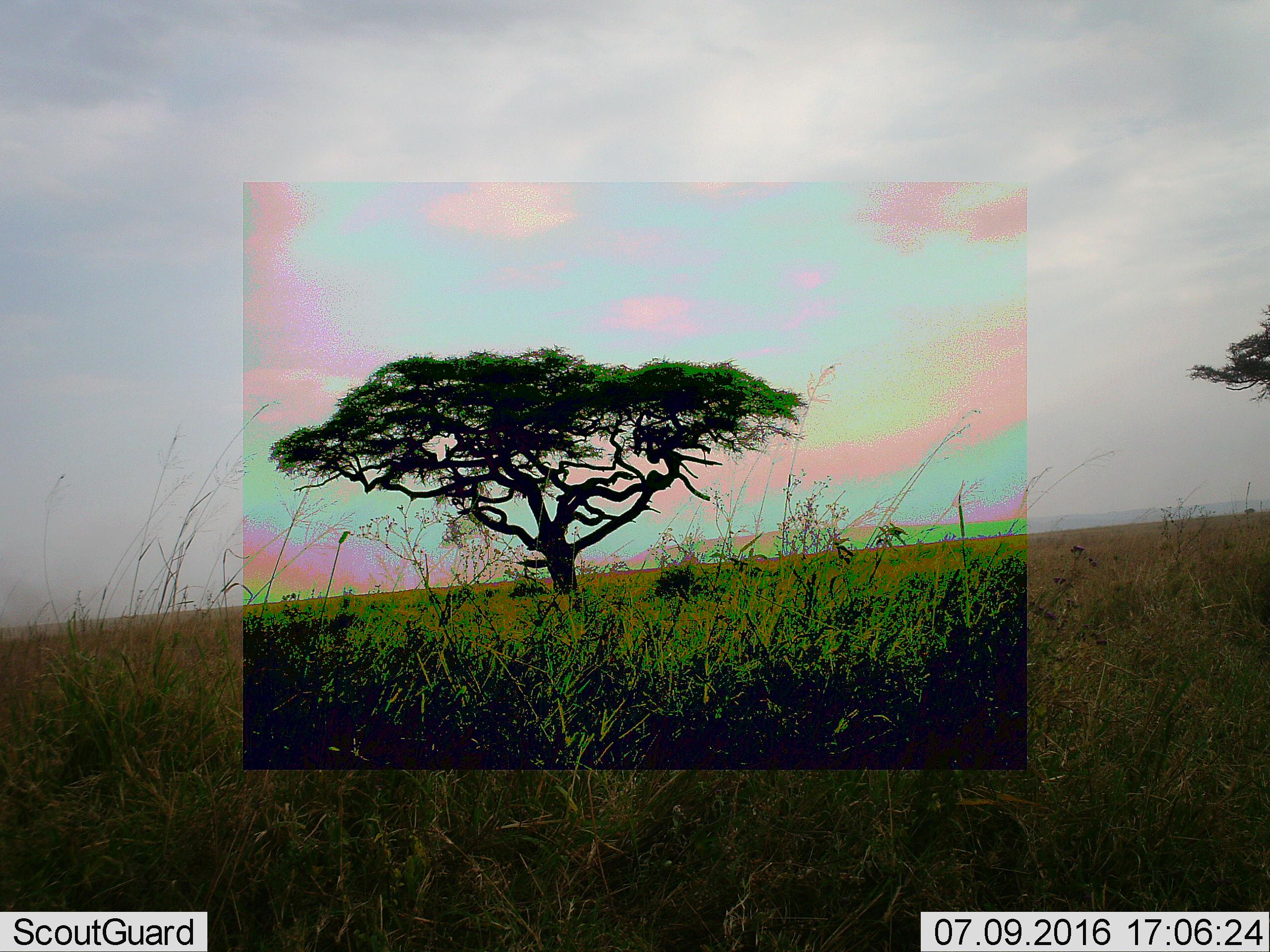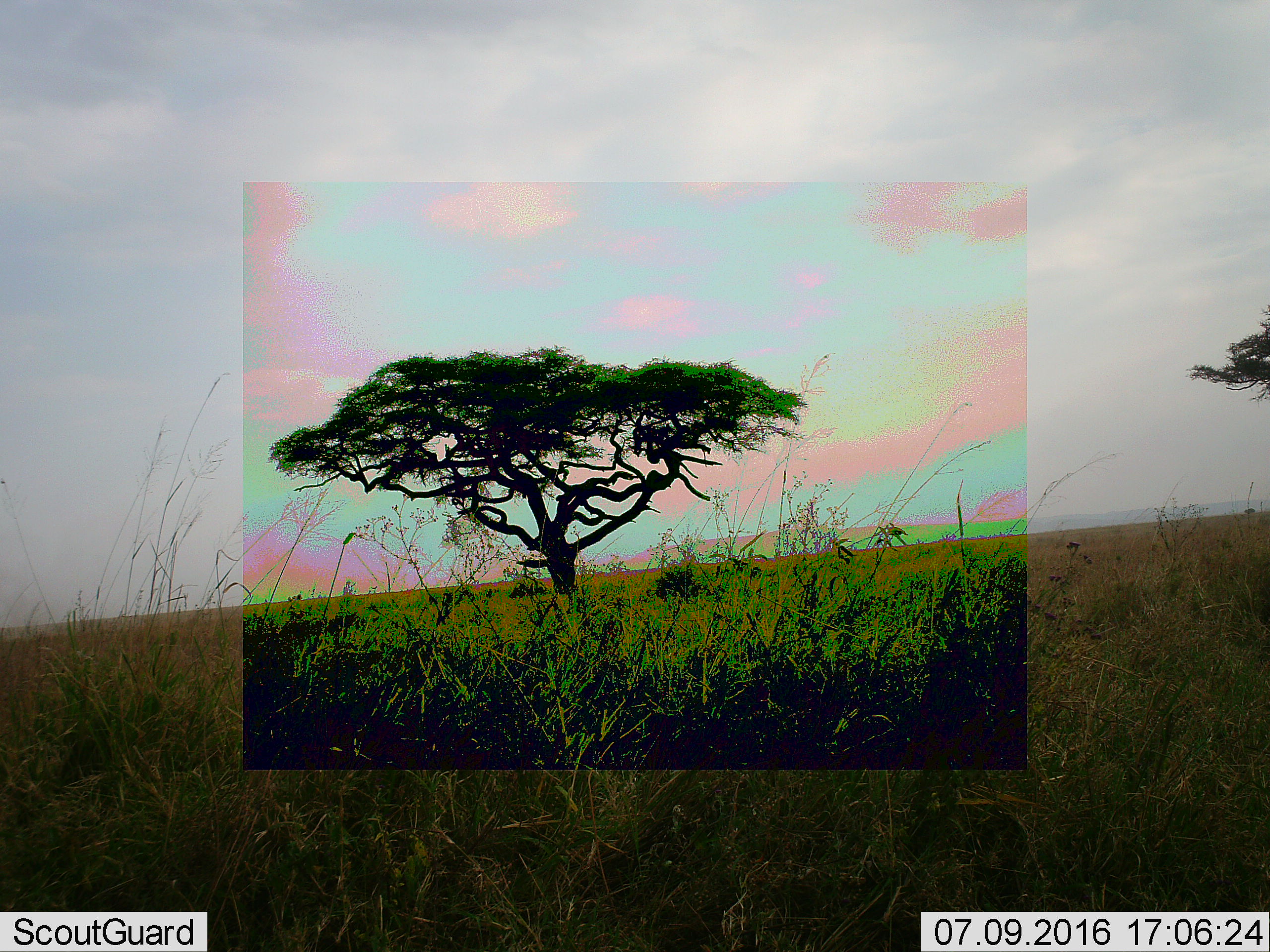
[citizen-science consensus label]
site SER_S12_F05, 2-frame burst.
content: unidentified animal